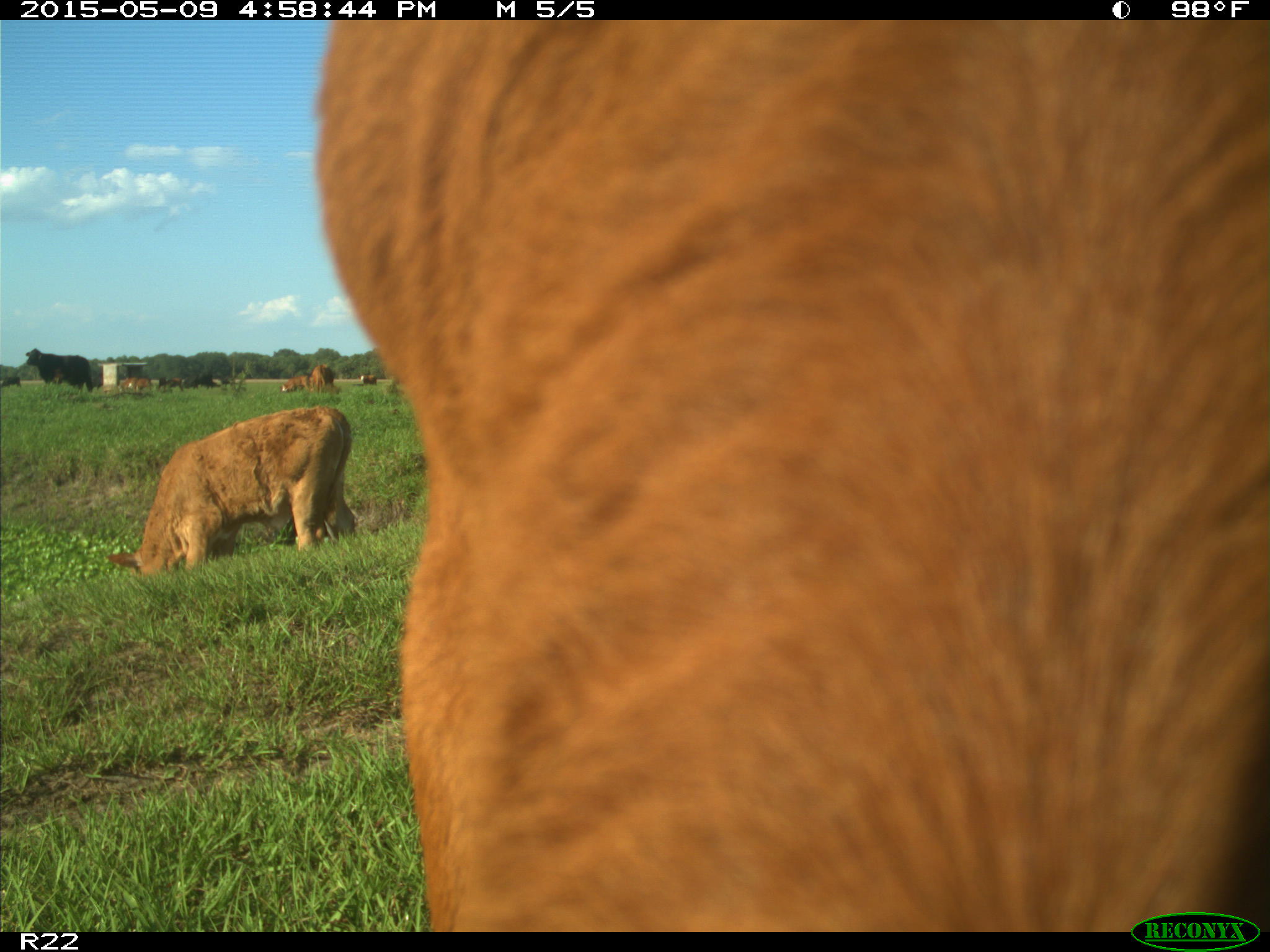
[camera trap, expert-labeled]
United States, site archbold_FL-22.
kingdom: Animalia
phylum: Chordata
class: Mammalia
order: Artiodactyla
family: Bovidae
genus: Bos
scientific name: Bos taurus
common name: domestic cow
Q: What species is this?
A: Bos taurus (domestic cow).